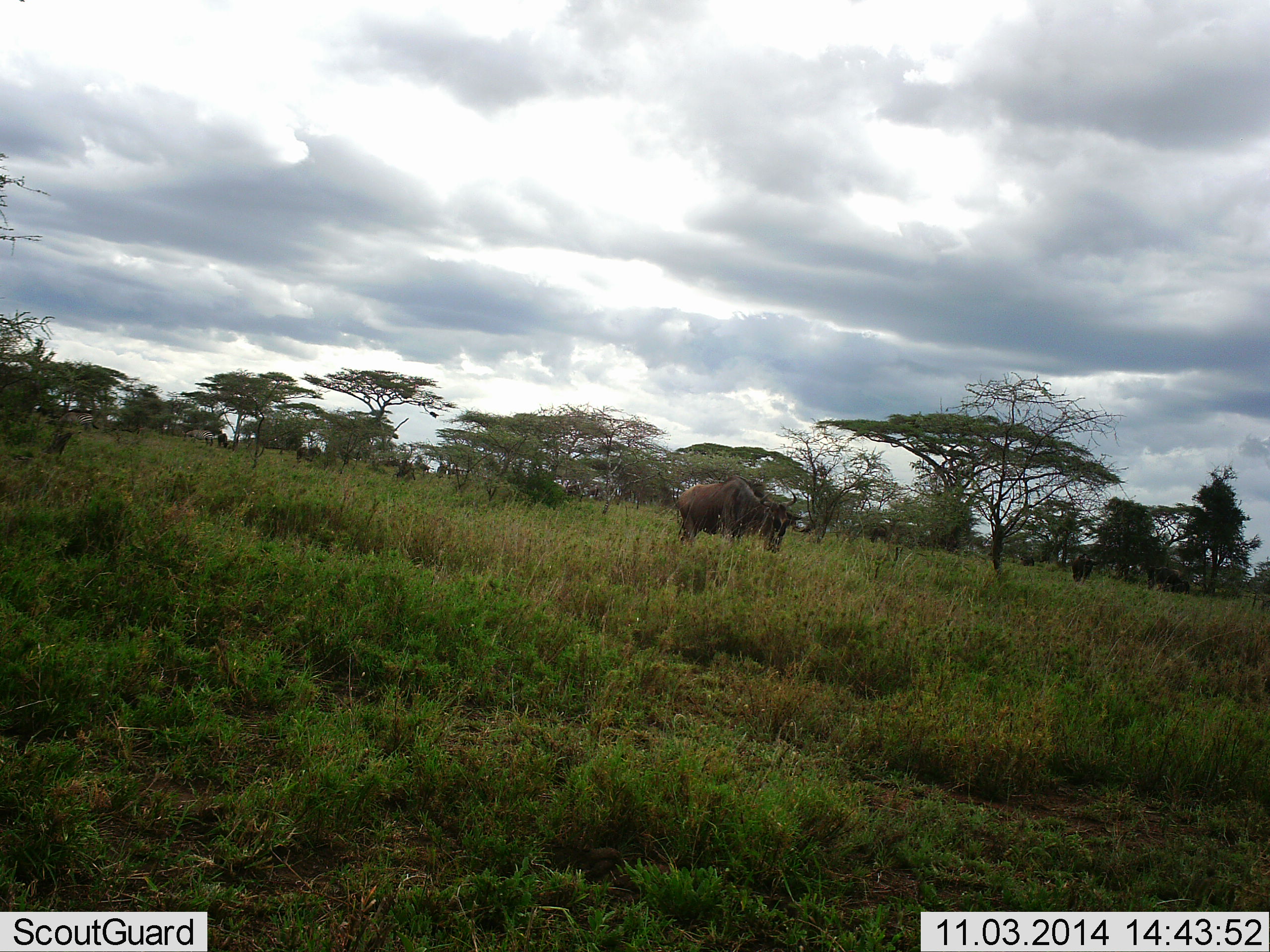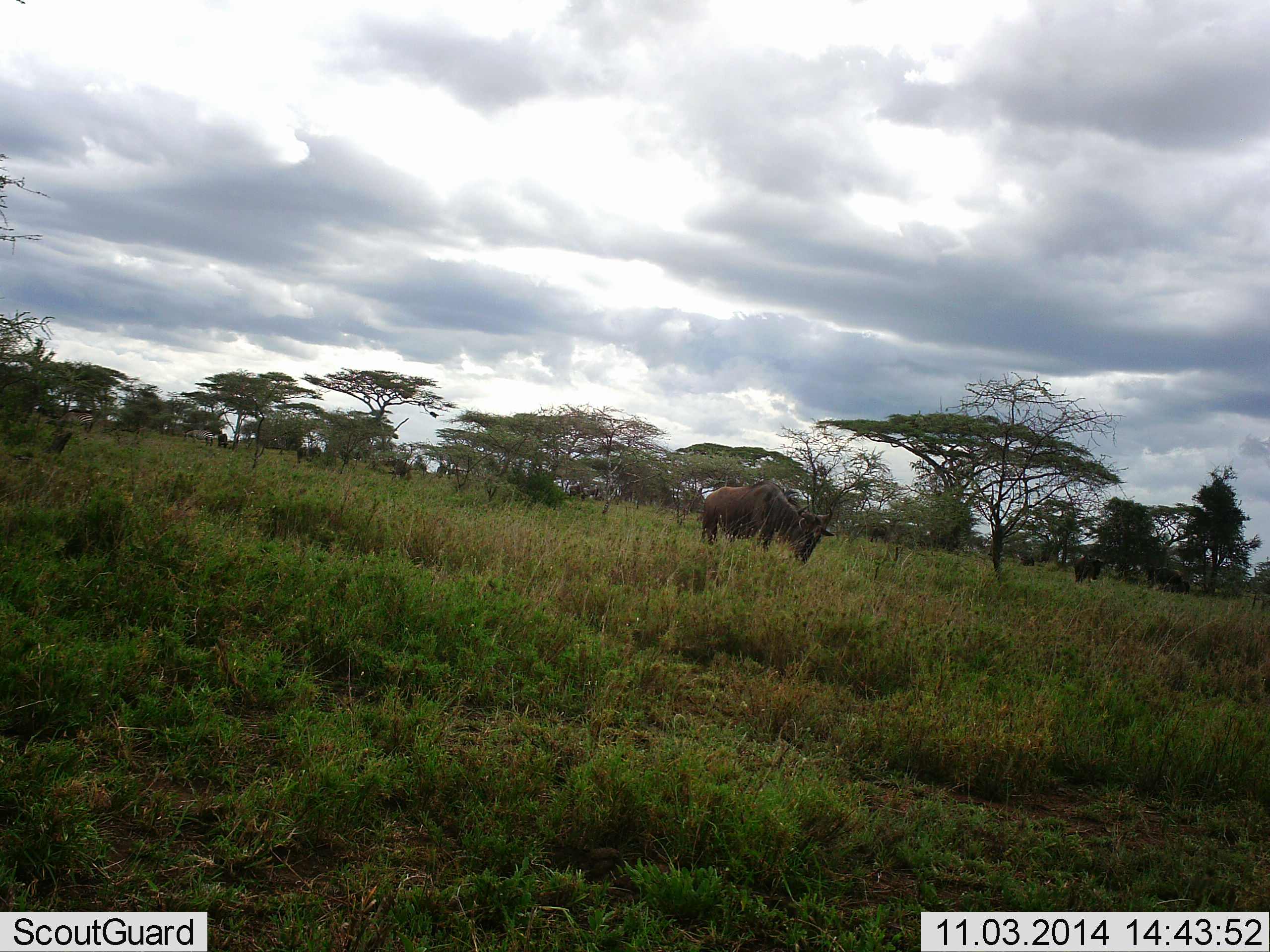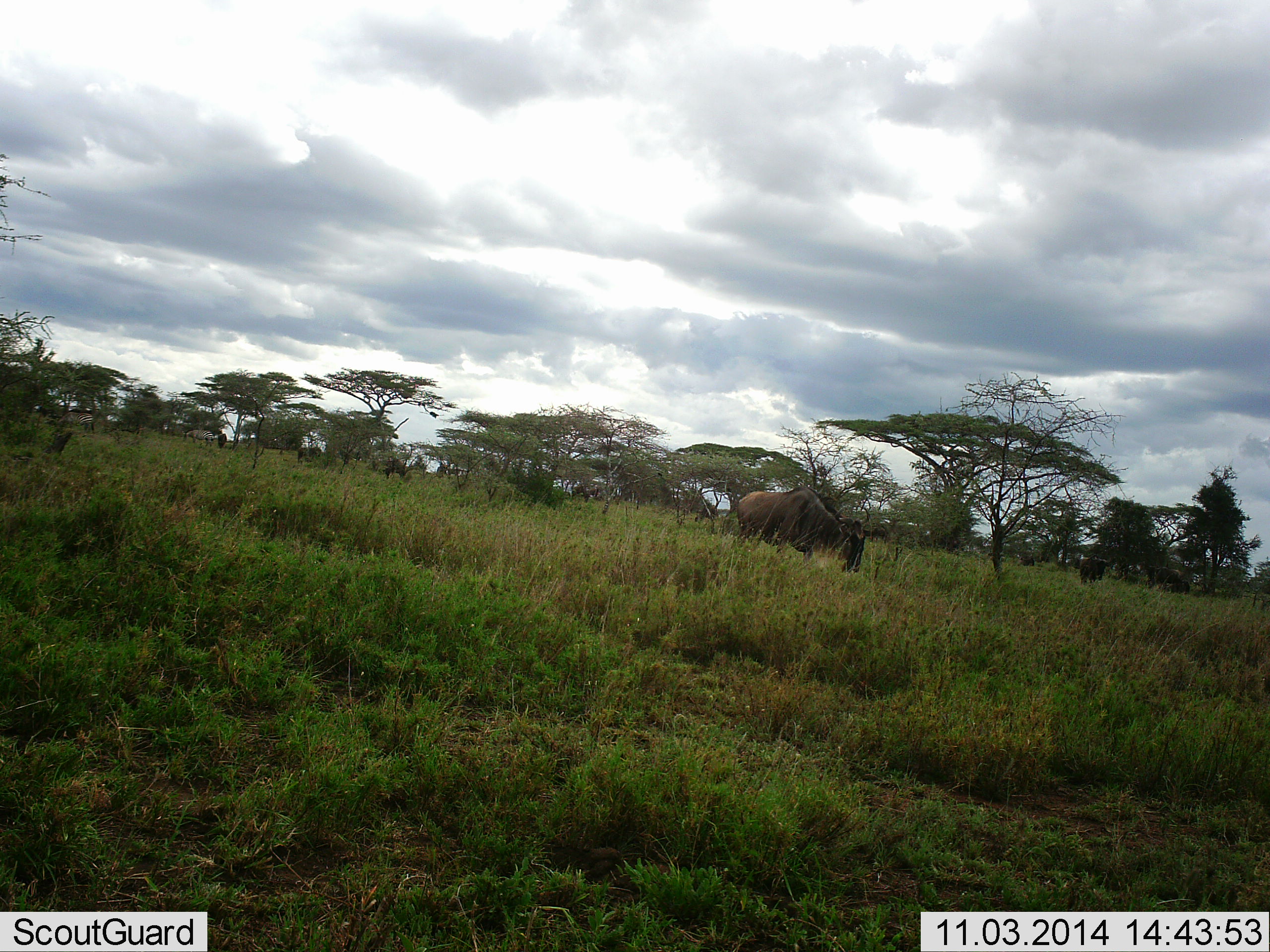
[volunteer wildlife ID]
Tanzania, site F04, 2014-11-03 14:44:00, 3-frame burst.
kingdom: Animalia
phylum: Chordata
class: Mammalia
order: Artiodactyla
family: Bovidae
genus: Connochaetes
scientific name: Connochaetes taurinus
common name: blue wildebeest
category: wildebeest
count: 8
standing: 18%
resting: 0%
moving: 82%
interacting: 0%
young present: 0%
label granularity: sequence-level